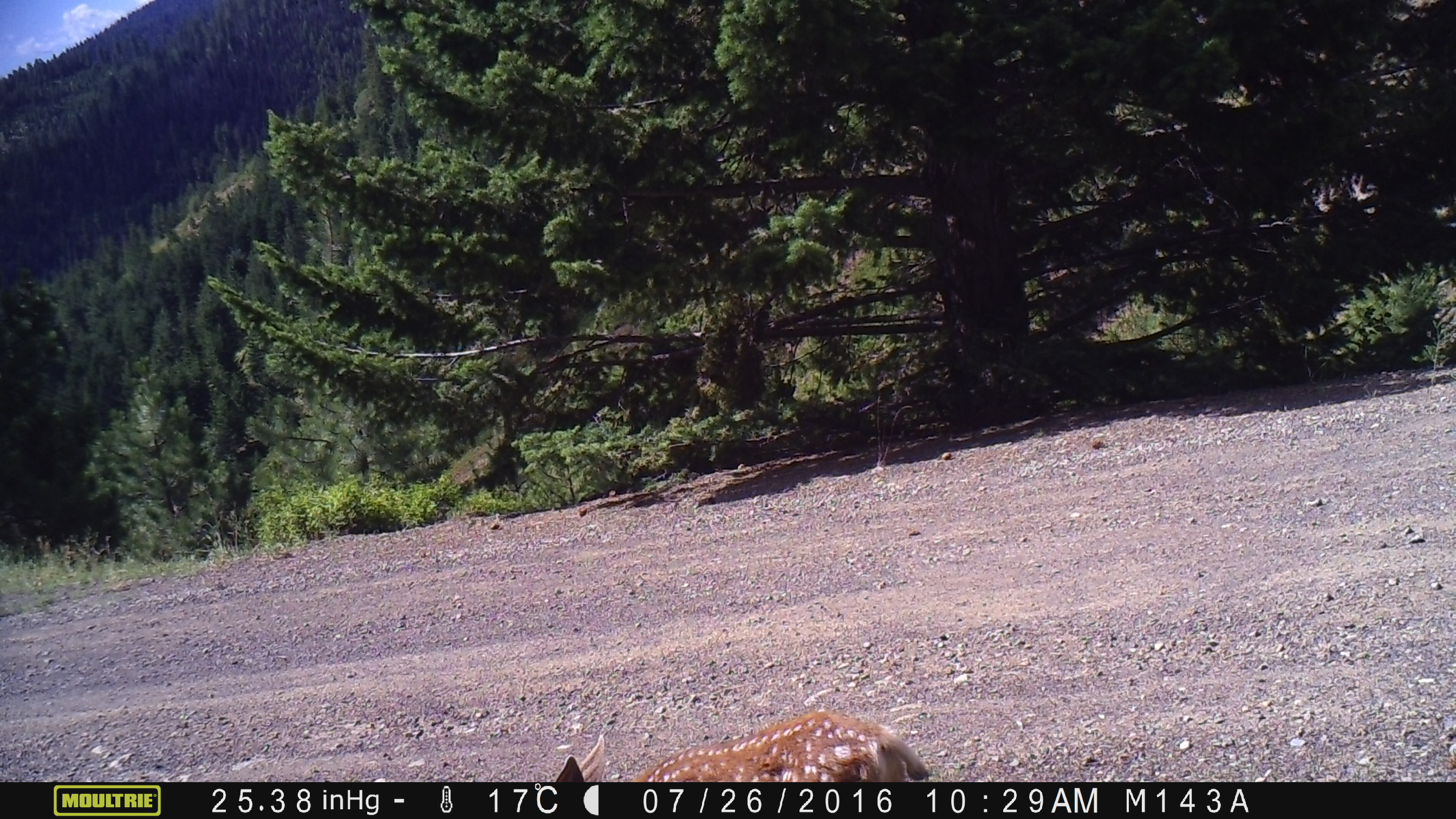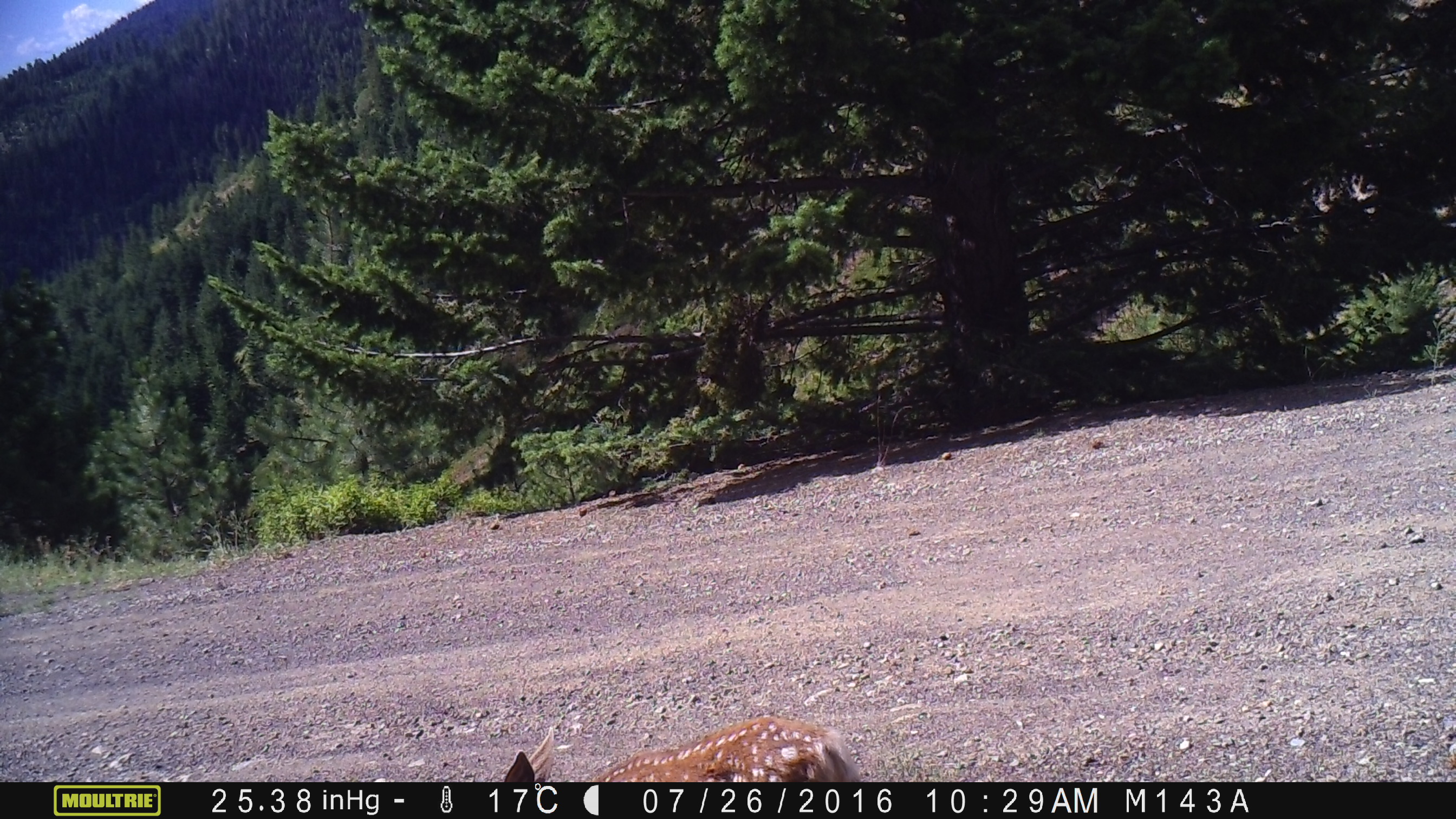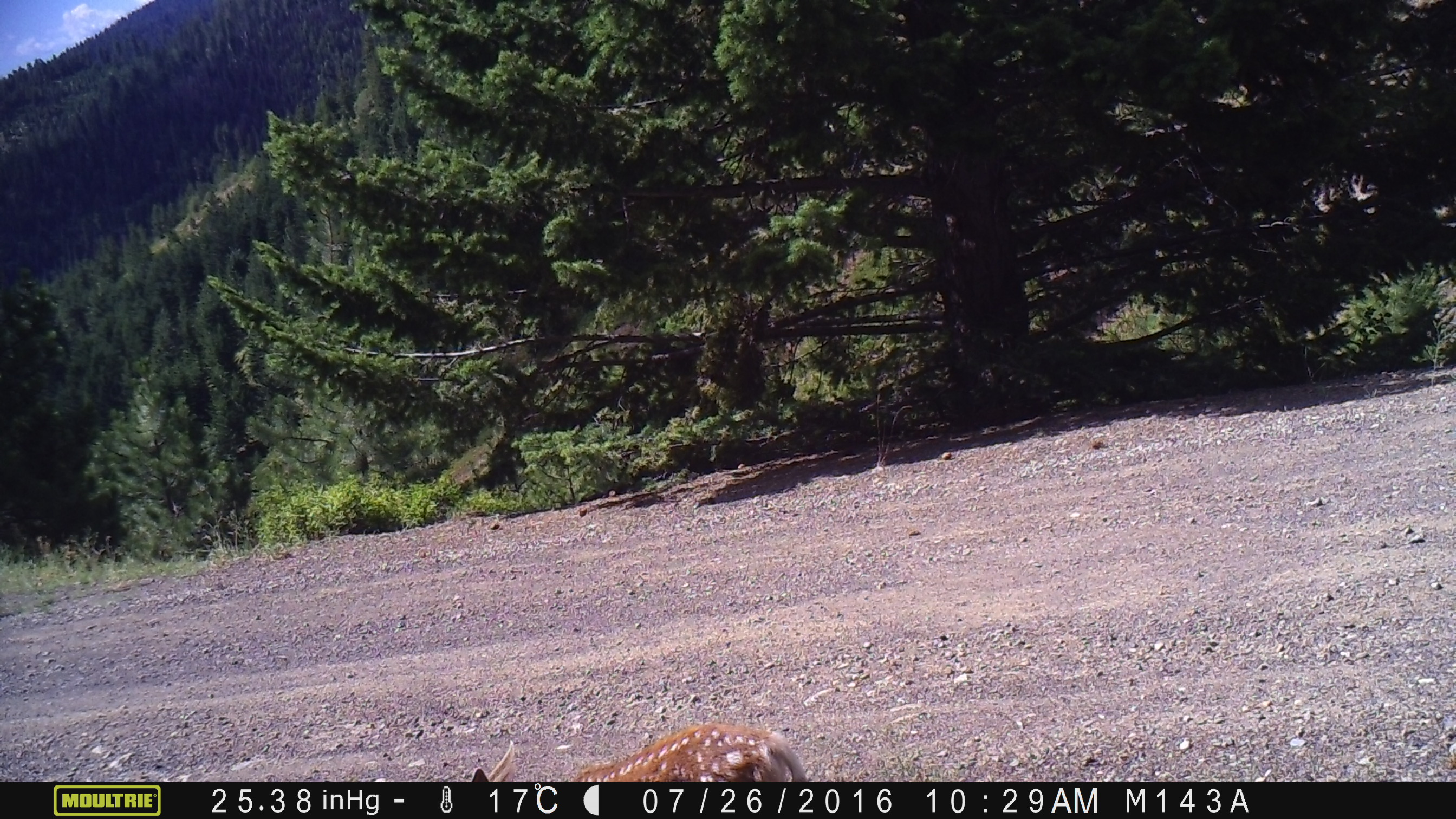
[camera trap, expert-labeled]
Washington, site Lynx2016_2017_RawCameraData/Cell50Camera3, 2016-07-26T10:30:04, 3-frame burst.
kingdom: Animalia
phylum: Chordata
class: Mammalia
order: Artiodactyla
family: Cervidae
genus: Odocoileus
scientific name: Odocoileus hemionus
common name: mule deer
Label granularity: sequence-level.